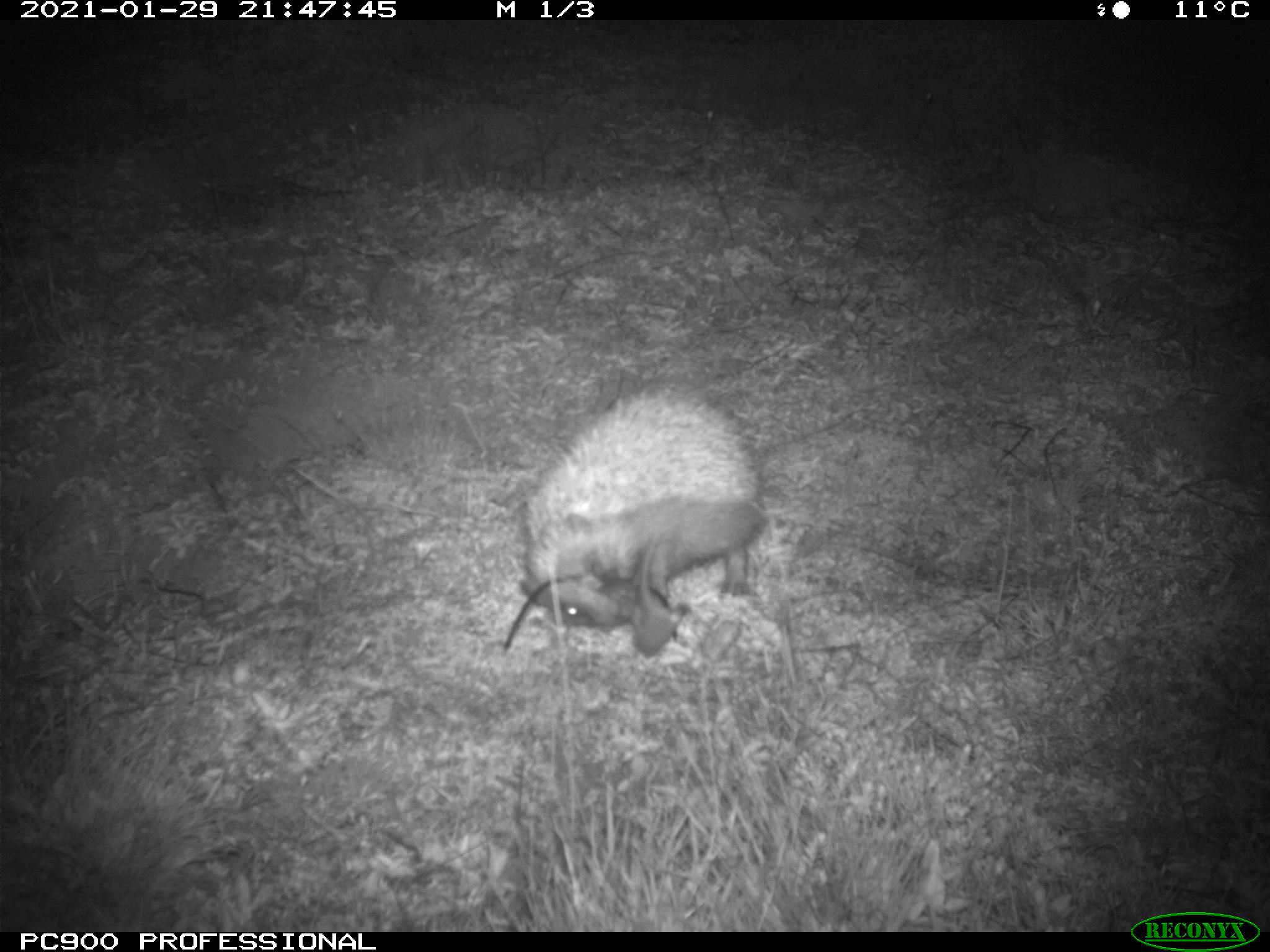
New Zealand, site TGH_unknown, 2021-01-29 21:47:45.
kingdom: Animalia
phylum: Chordata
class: Mammalia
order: Eulipotyphla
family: Erinaceidae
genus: Erinaceus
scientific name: Erinaceus europaeus europaeus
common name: european hedgehog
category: hedgehog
Hedgehog (european hedgehog) (Erinaceus europaeus europaeus).